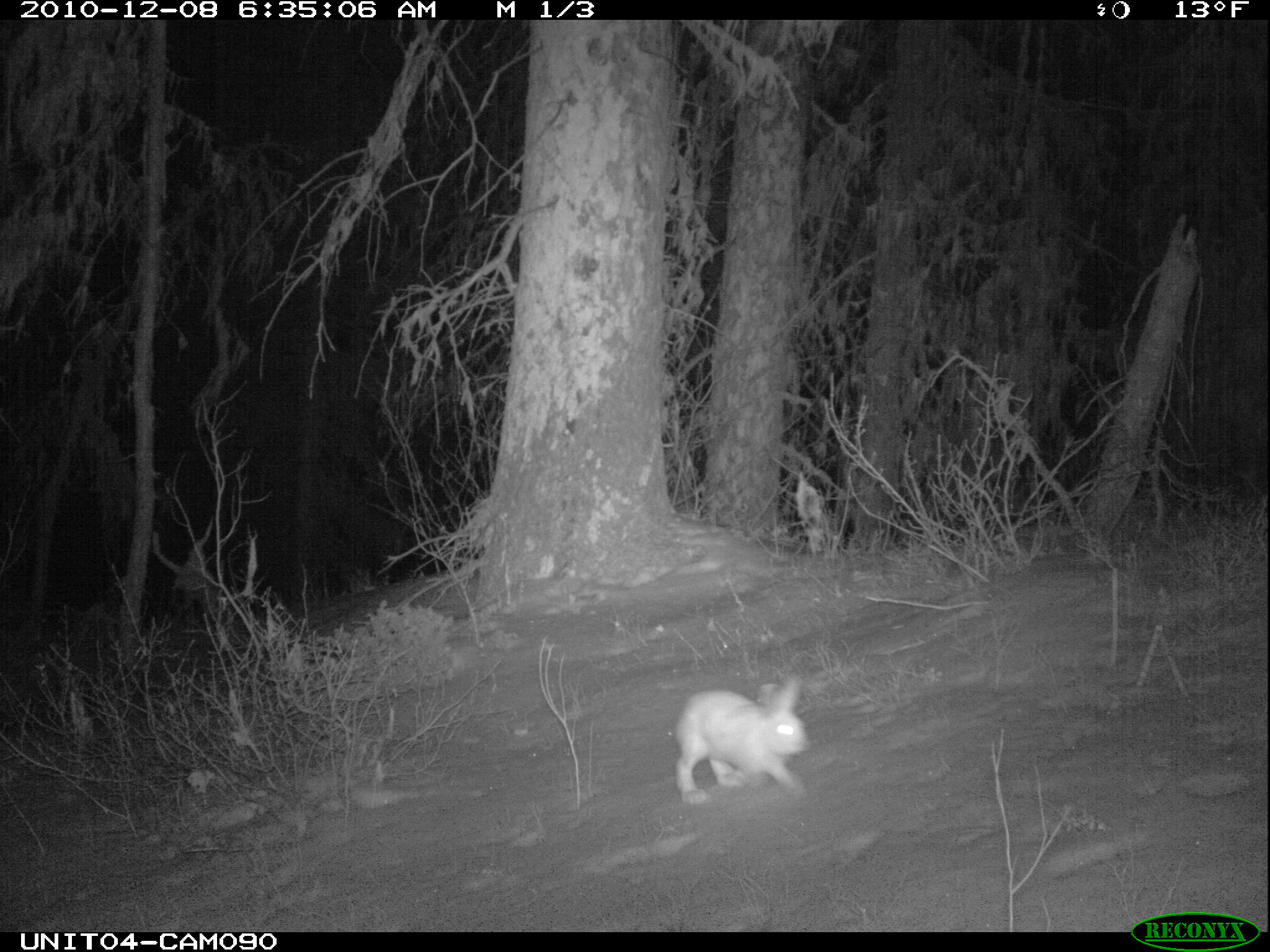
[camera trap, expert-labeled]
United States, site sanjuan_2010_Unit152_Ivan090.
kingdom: Animalia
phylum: Chordata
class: Mammalia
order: Lagomorpha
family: Leporidae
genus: Lepus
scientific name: Lepus americanus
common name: snowshoe hare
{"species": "Lepus americanus (snowshoe hare)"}